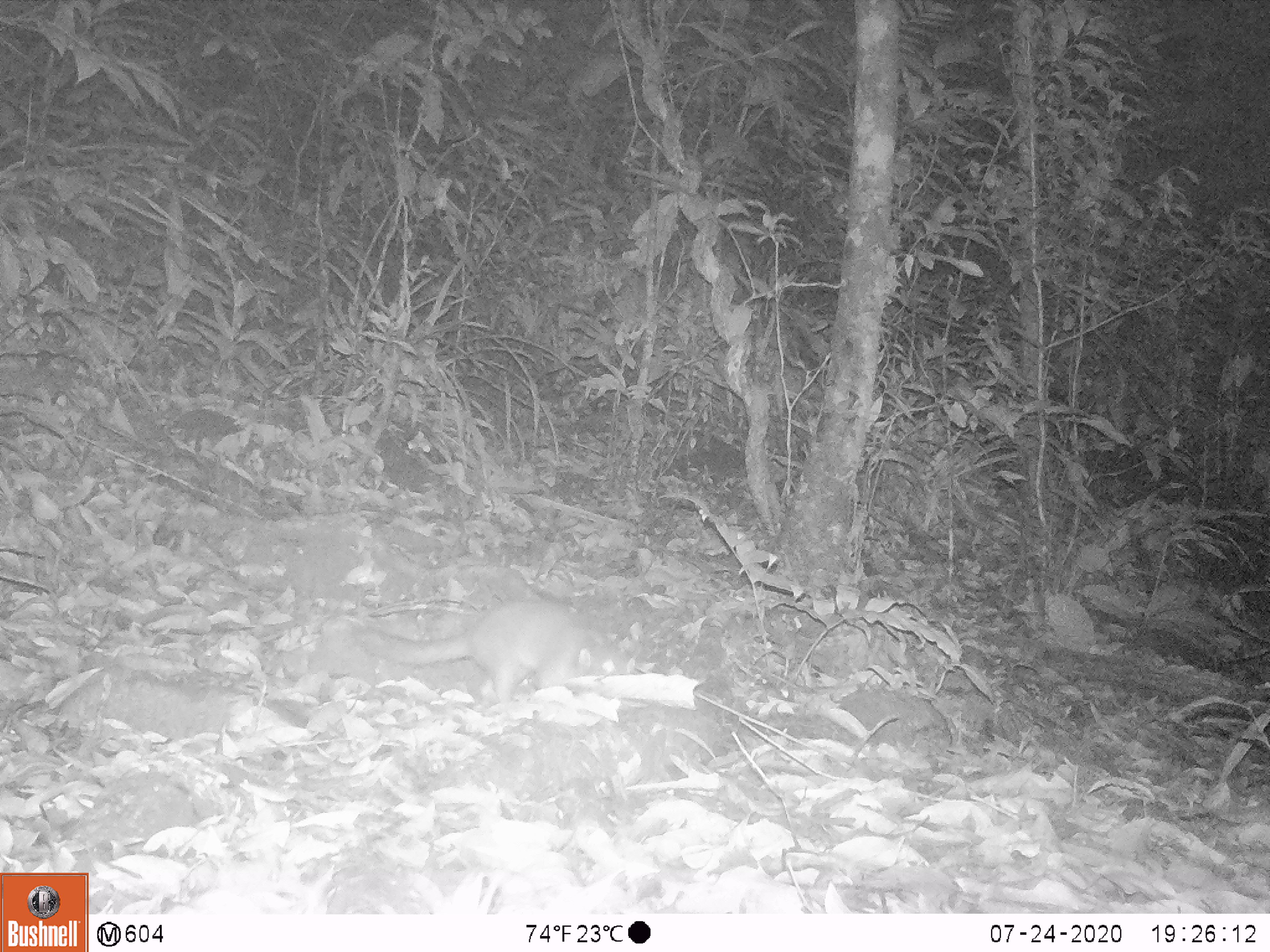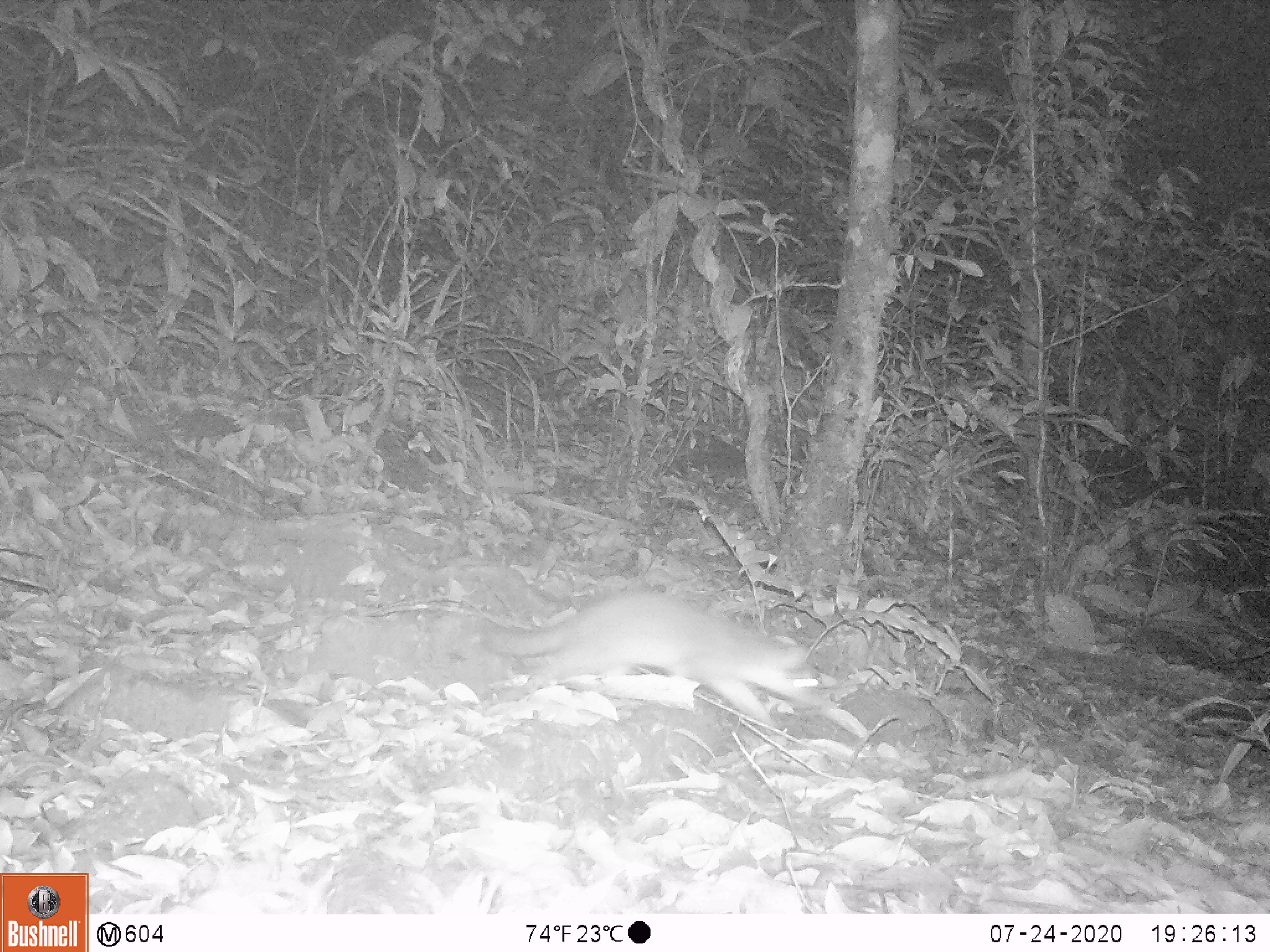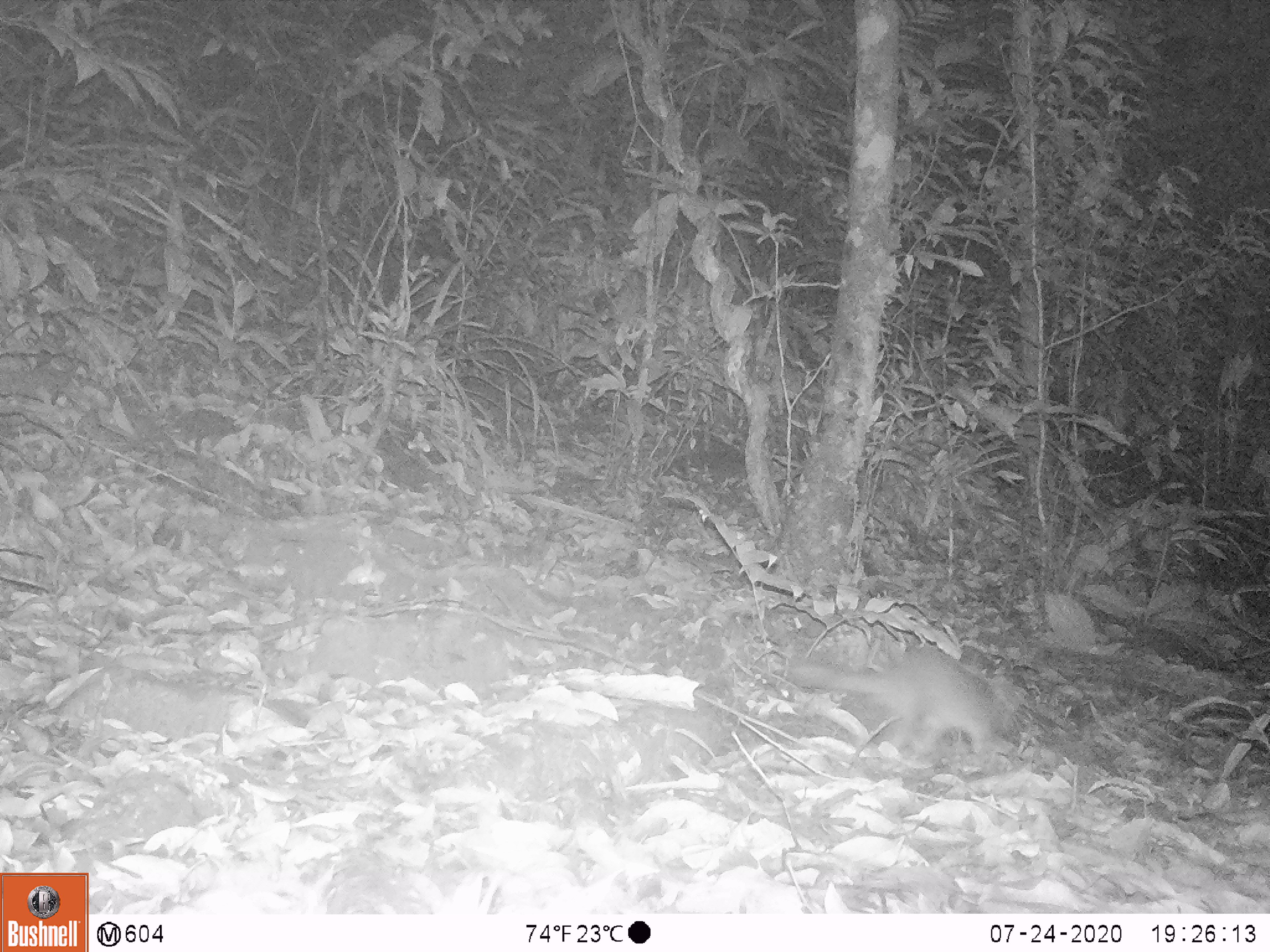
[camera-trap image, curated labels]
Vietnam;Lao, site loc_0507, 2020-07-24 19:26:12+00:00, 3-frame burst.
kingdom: Animalia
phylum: Chordata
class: Mammalia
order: Carnivora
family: Mustelidae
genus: Melogale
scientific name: Melogale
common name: ferret badger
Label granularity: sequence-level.